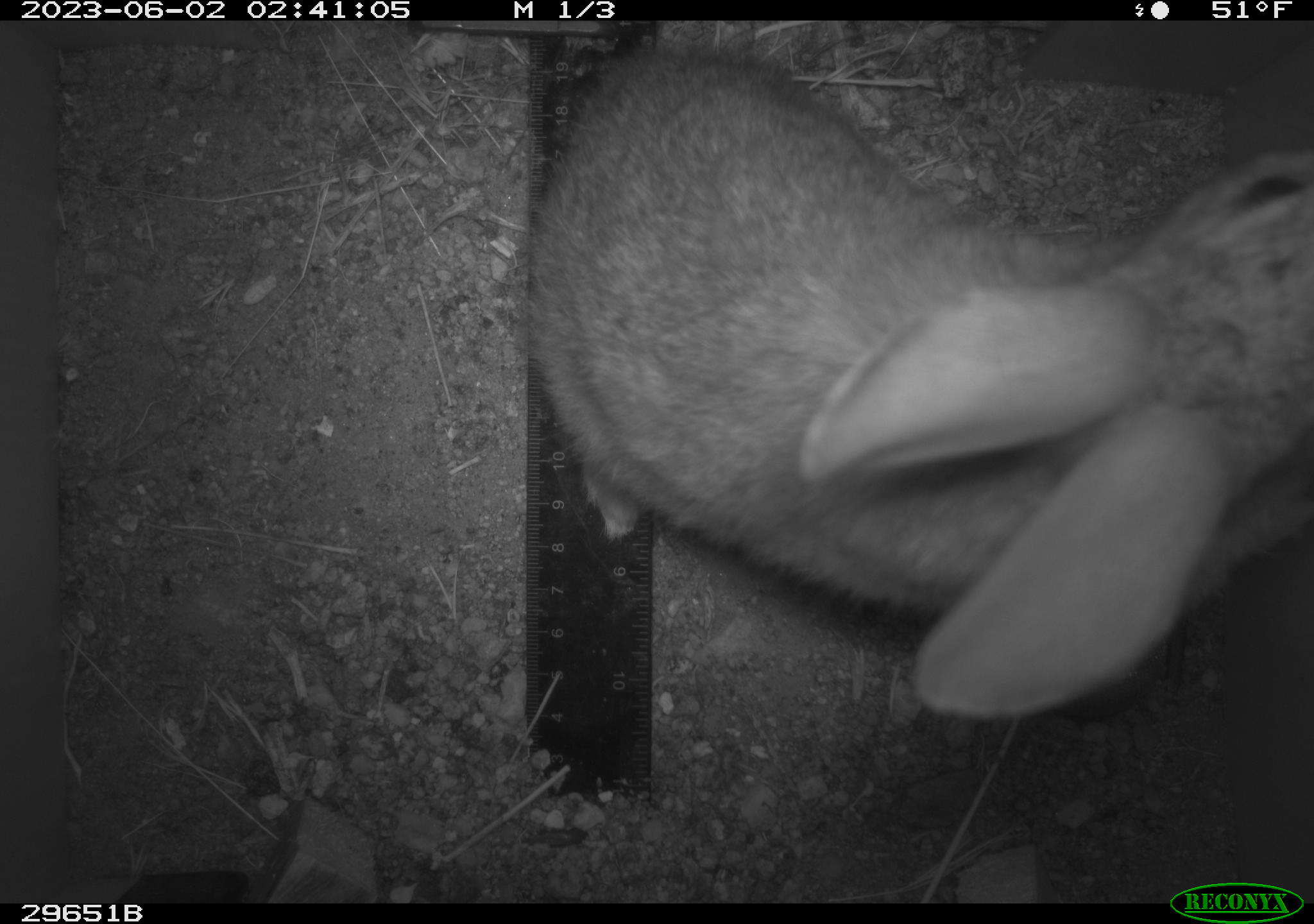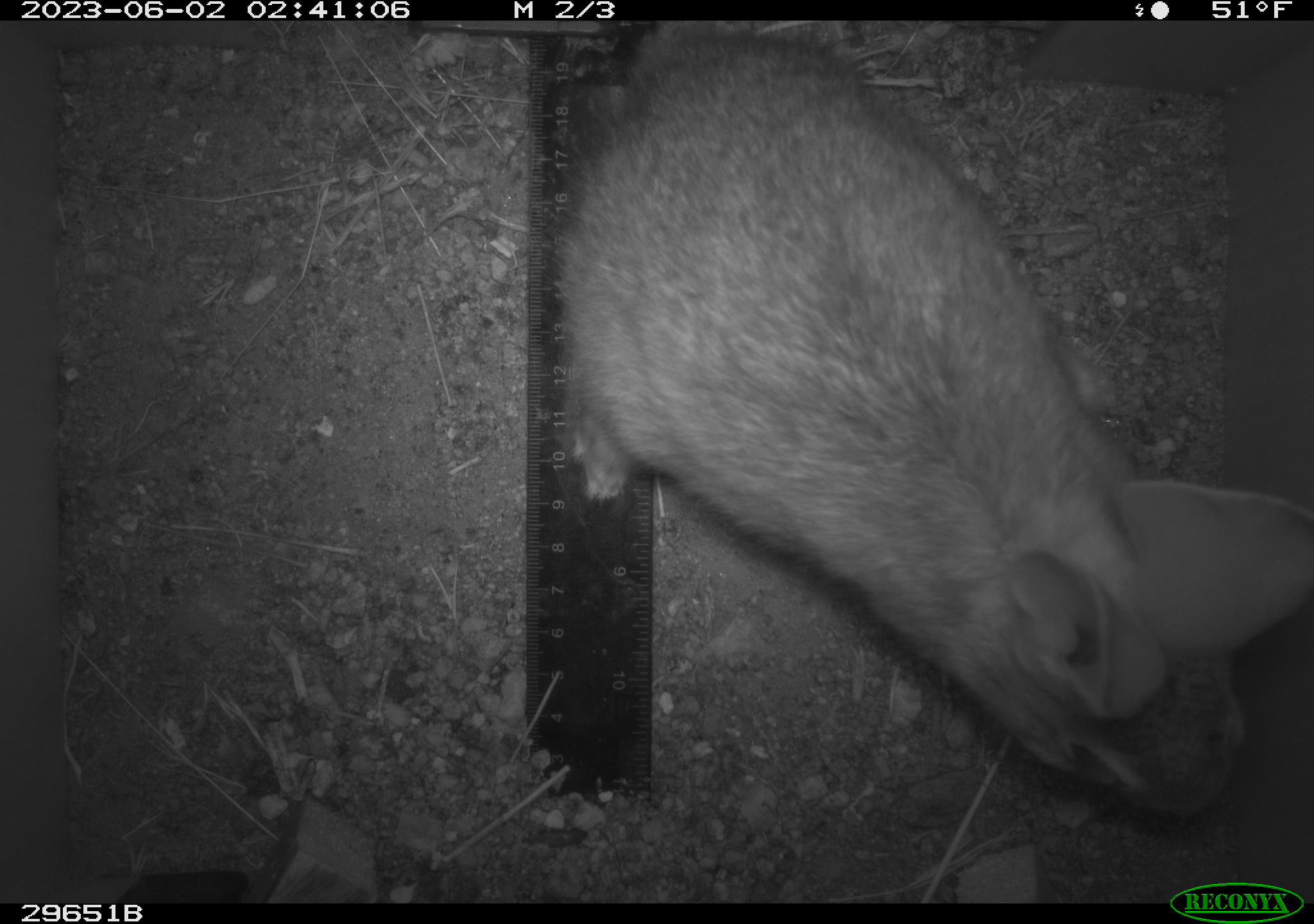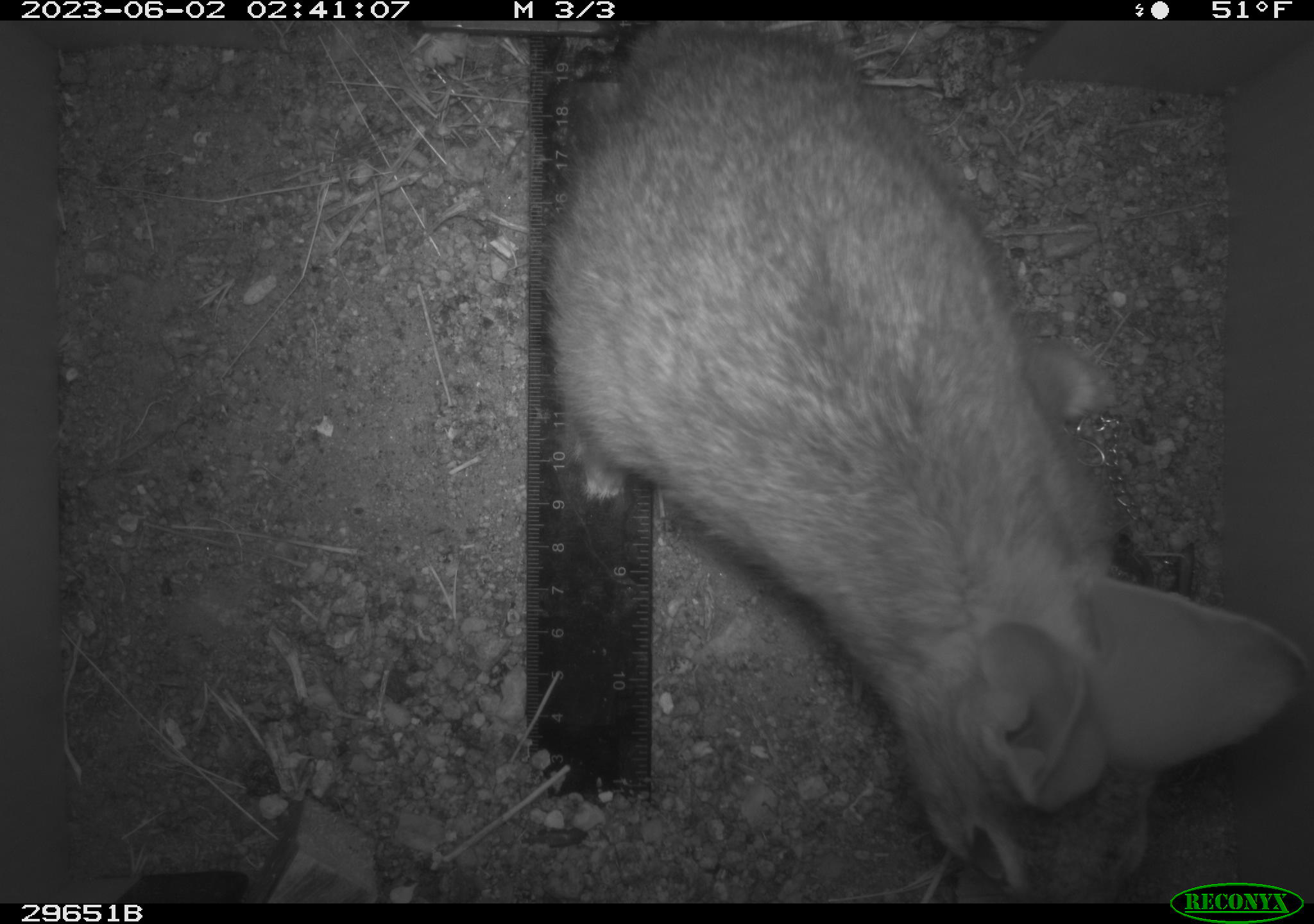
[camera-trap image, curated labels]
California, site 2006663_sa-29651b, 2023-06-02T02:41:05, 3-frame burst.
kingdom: Animalia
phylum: Chordata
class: Mammalia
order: Lagomorpha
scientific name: Lagomorpha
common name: hares, rabbits, and pikas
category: lagomorpha order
Lagomorpha order (hares, rabbits, and pikas) (Lagomorpha).